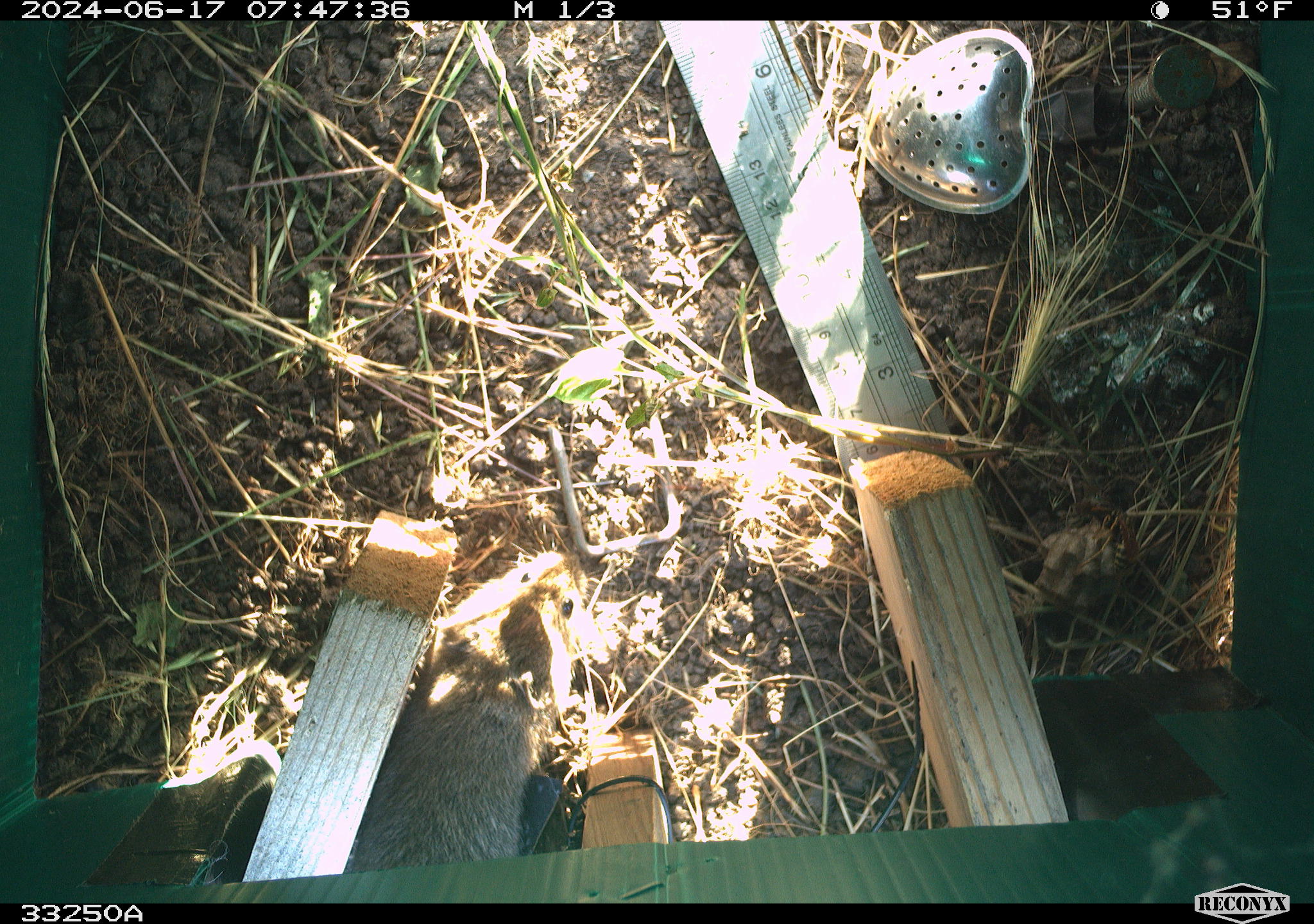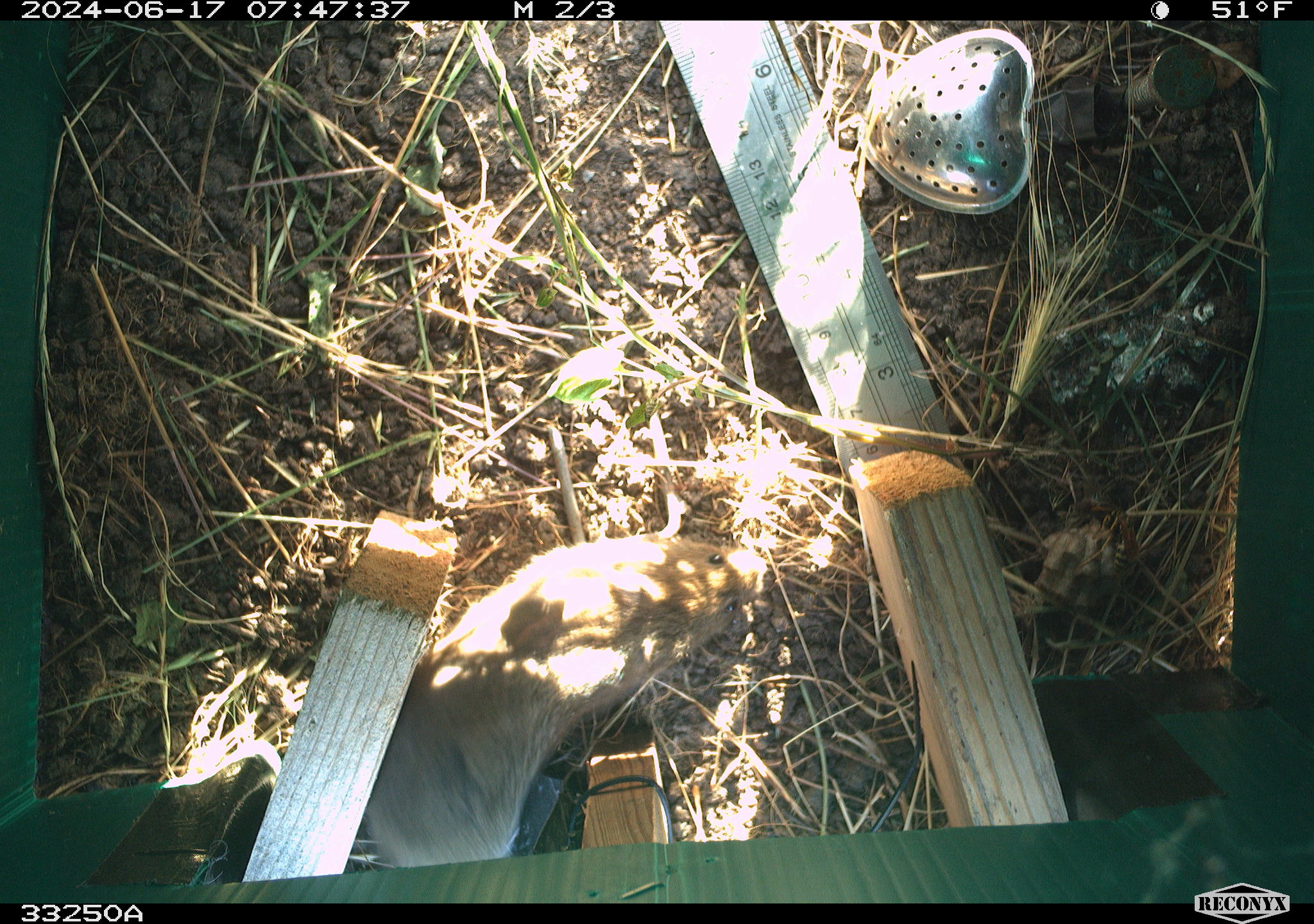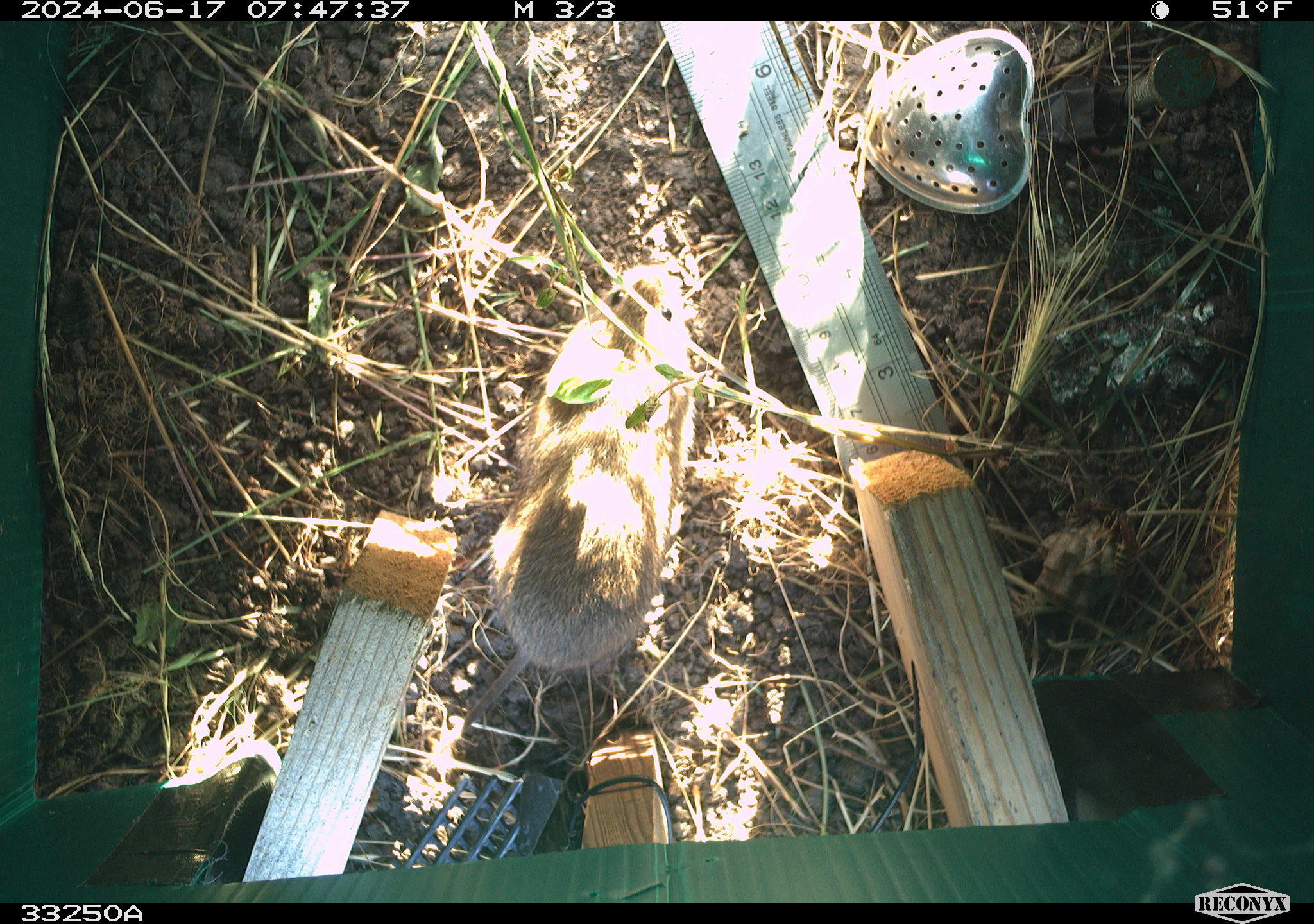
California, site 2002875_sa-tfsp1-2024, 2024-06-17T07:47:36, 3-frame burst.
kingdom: Animalia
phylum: Chordata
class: Mammalia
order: Rodentia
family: Cricetidae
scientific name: Arvicolinae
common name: voles, lemmings, and muskrats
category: arvicolinae subfamily